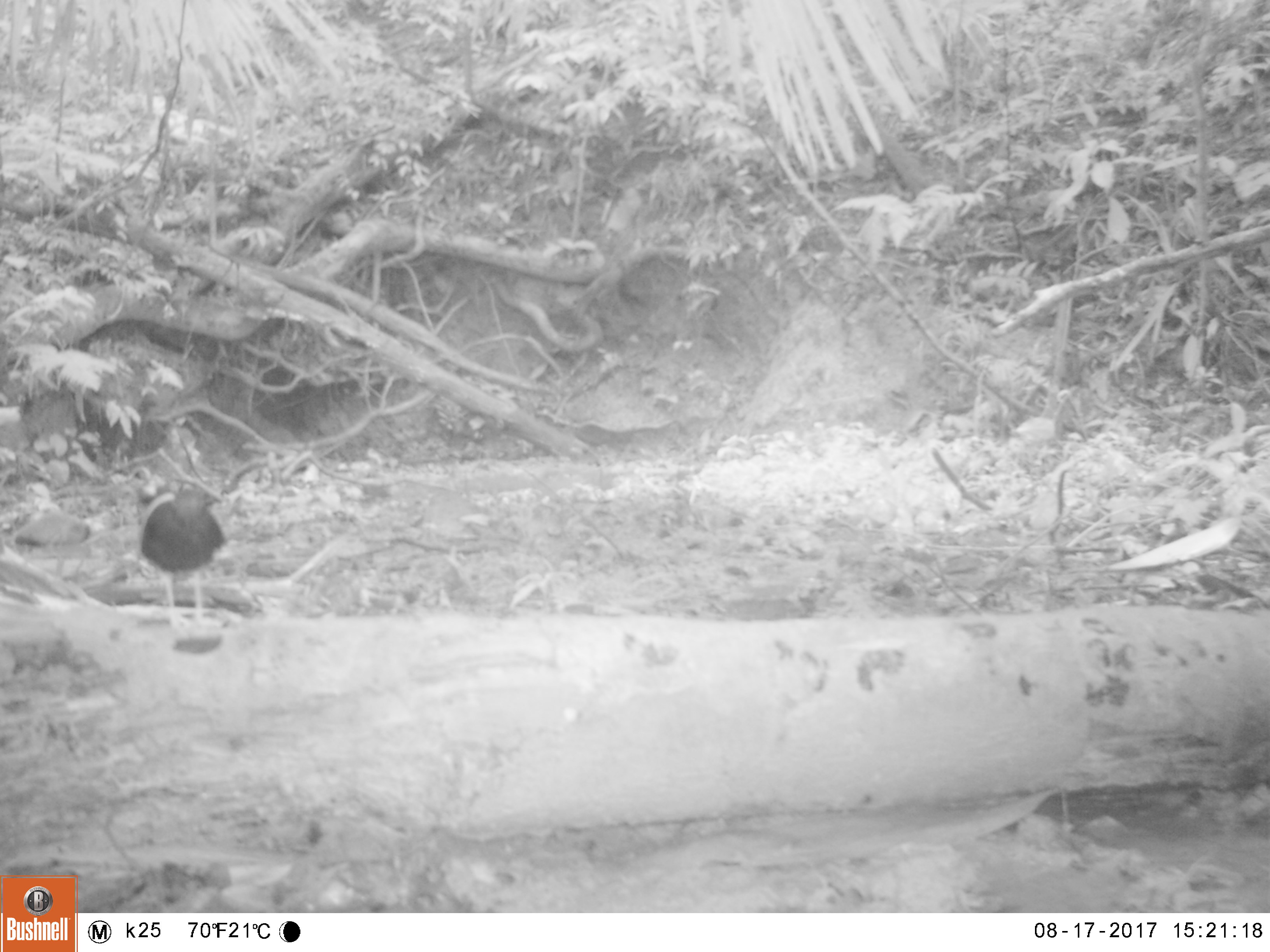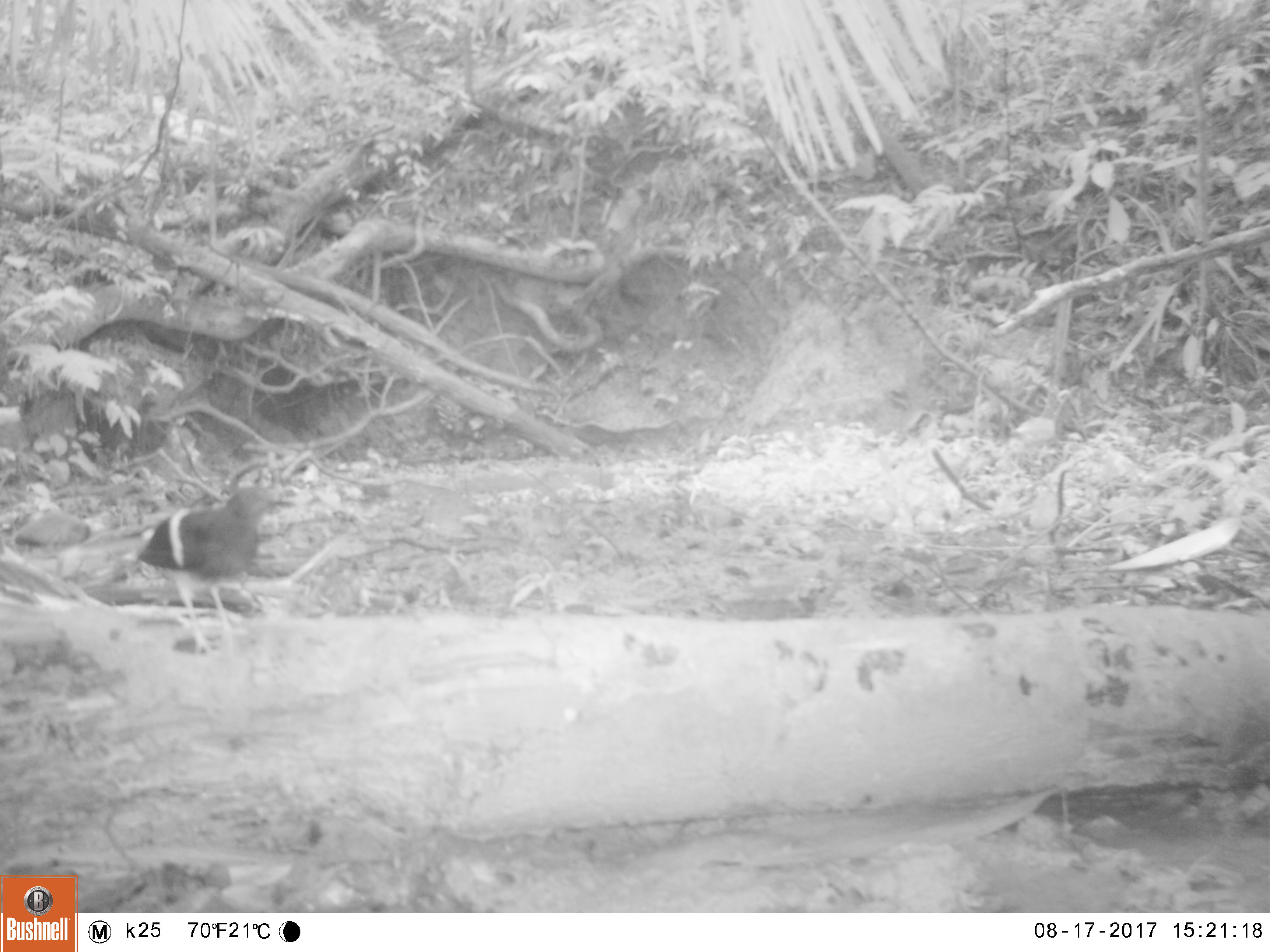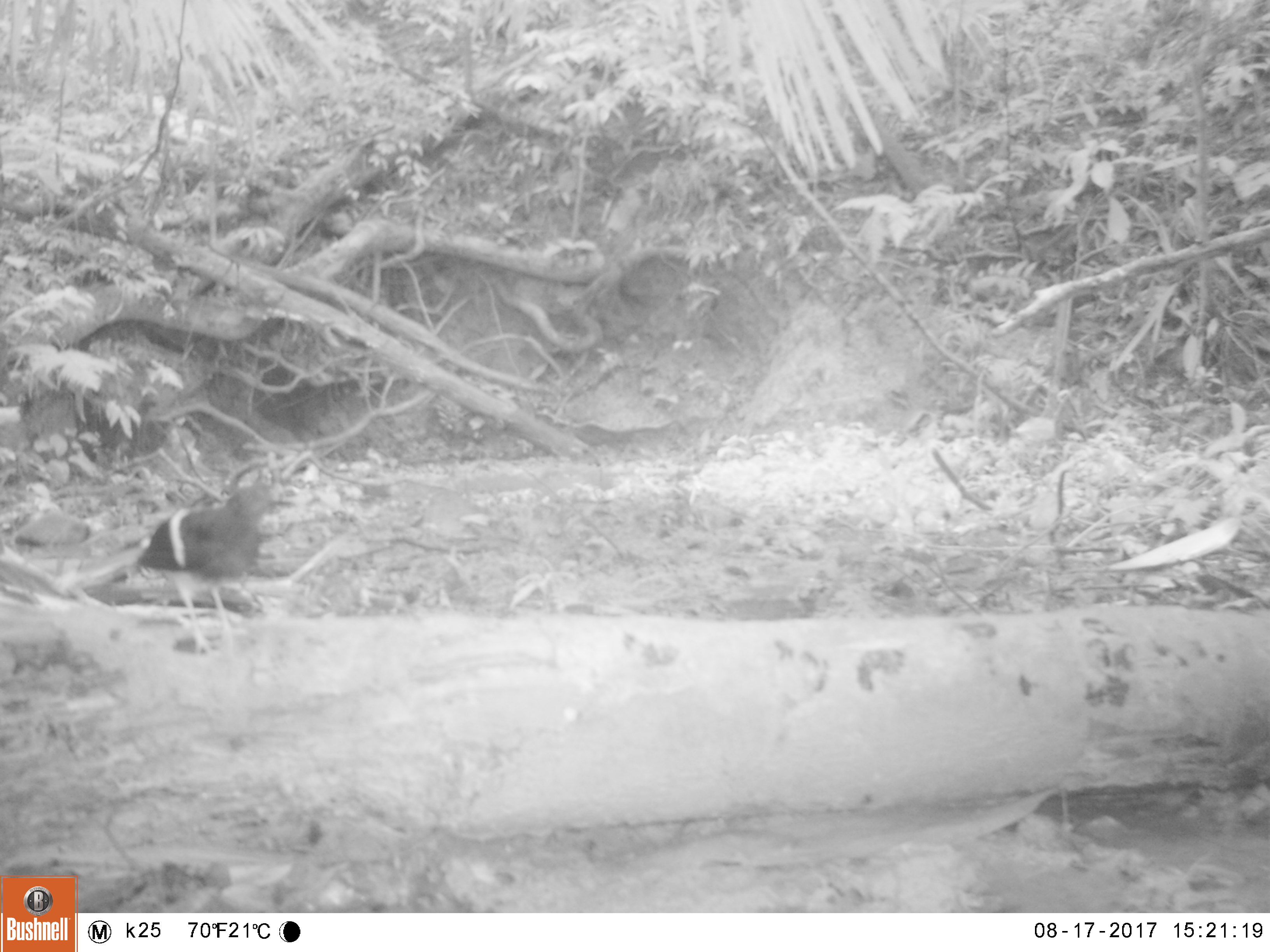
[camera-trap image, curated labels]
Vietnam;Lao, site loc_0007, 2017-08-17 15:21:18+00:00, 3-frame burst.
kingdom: Animalia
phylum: Chordata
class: Aves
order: Passeriformes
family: Muscicapidae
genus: Enicurus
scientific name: Enicurus leschenaulti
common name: white-crowned forktail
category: white crowned forktail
White crowned forktail (white-crowned forktail) (Enicurus leschenaulti). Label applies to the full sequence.